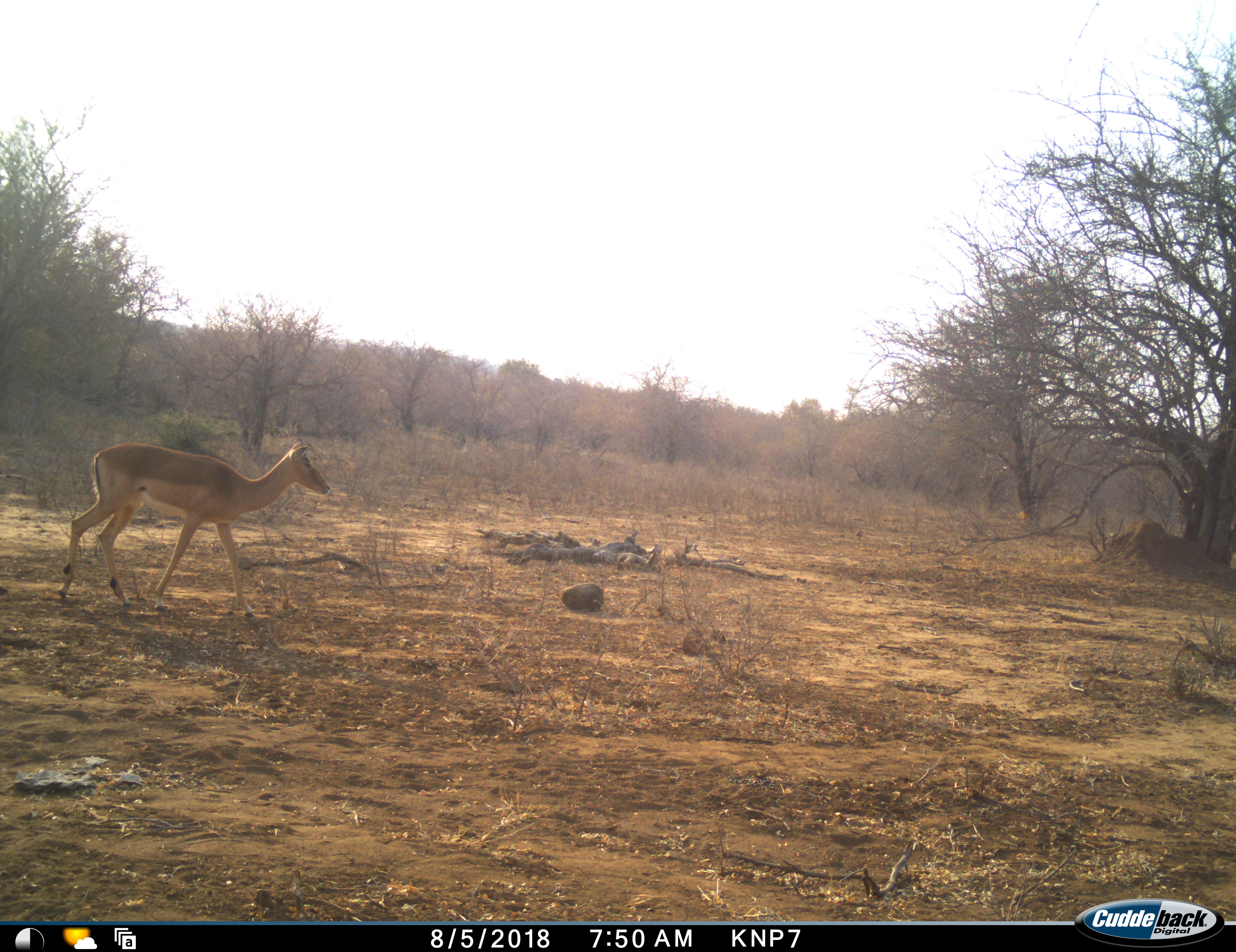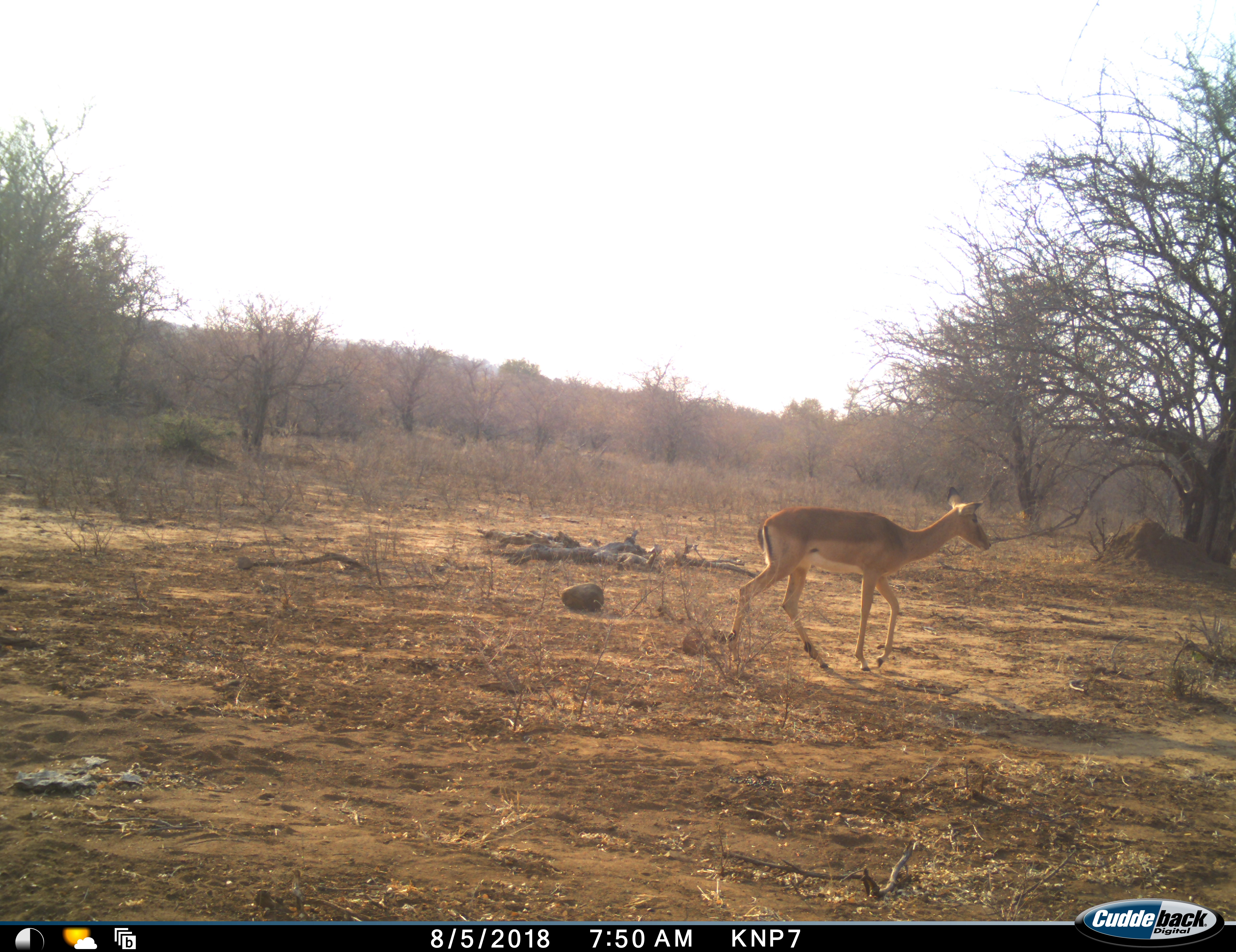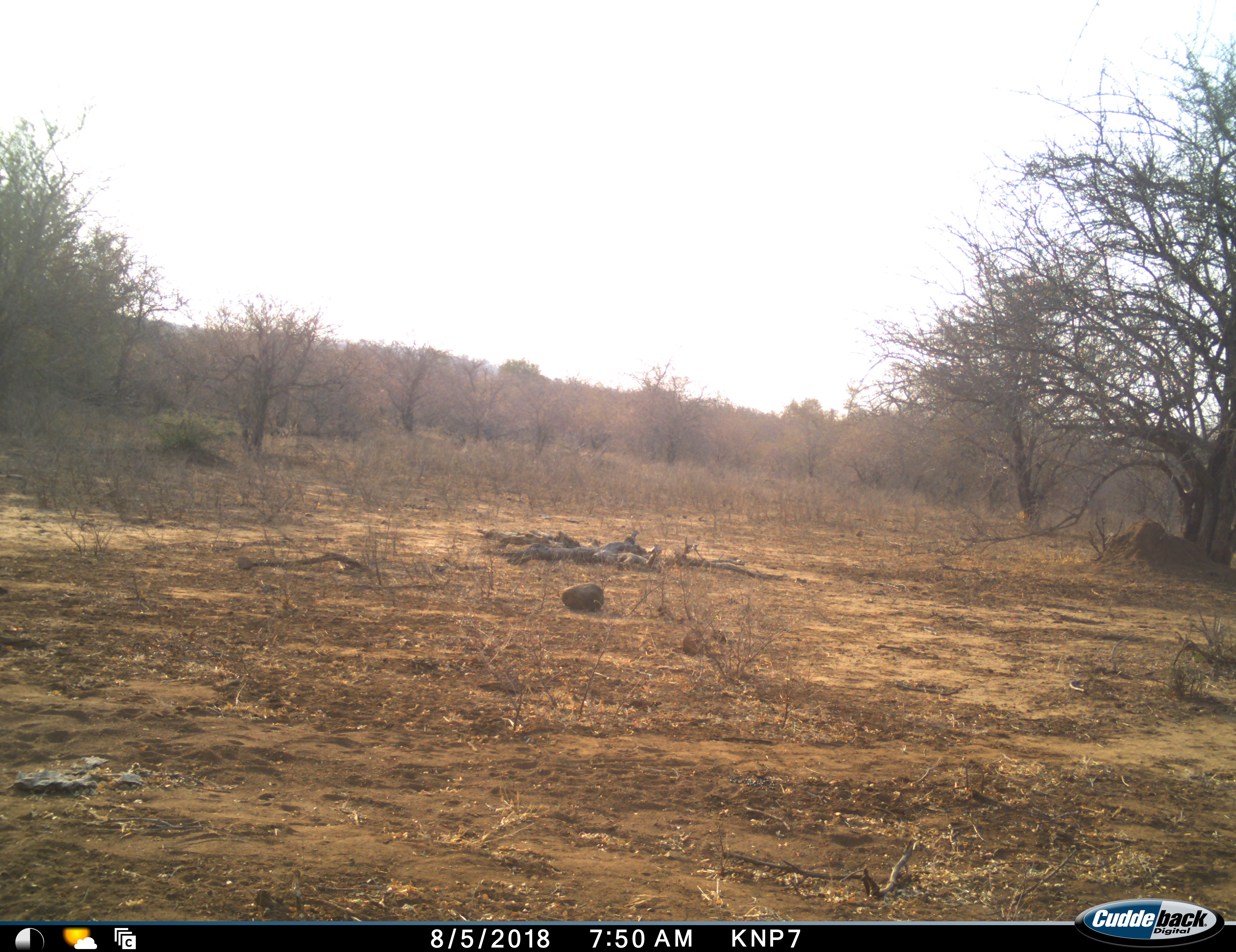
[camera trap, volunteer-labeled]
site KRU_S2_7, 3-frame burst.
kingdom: Animalia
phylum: Chordata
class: Mammalia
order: Artiodactyla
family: Bovidae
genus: Aepyceros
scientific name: Aepyceros melampus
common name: impala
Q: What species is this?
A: Impala (Aepyceros melampus).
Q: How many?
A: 1.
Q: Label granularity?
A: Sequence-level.